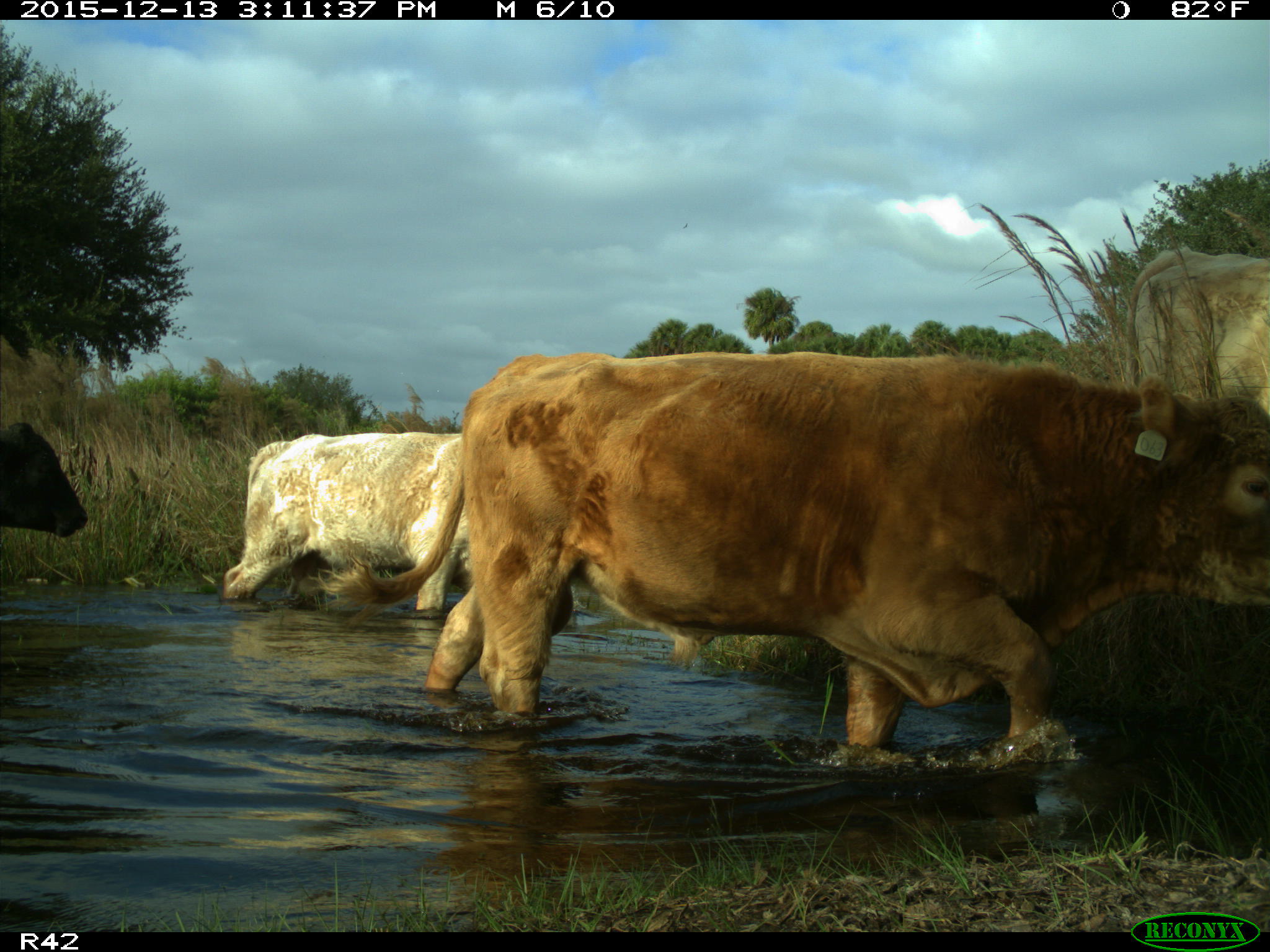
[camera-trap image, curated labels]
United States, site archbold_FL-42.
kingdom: Animalia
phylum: Chordata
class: Mammalia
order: Artiodactyla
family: Bovidae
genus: Bos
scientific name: Bos taurus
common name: domestic cow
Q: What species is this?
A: Bos taurus (domestic cow).